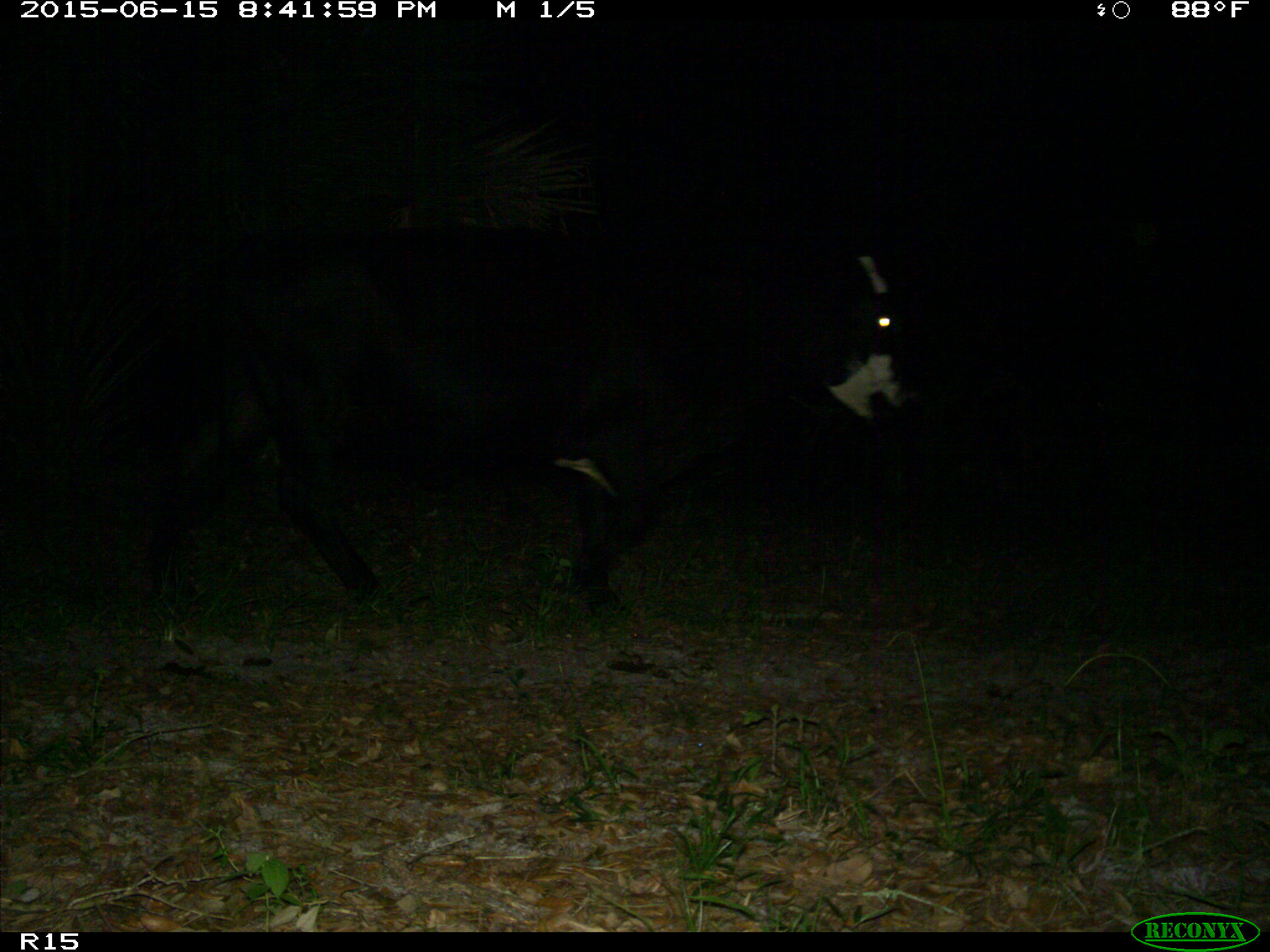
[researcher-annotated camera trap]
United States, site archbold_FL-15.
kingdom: Animalia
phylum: Chordata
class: Mammalia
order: Artiodactyla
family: Bovidae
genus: Bos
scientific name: Bos taurus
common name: domestic cow